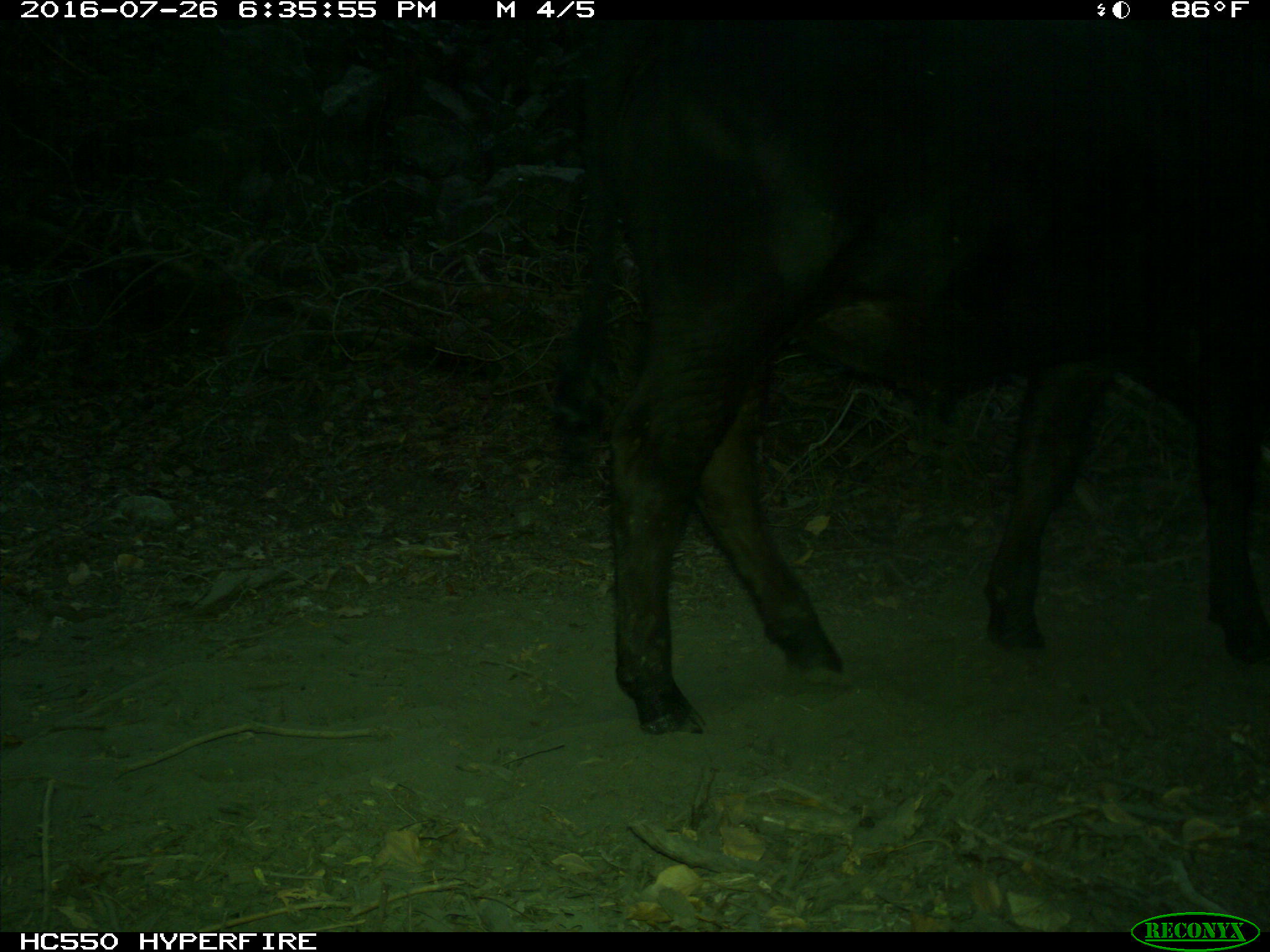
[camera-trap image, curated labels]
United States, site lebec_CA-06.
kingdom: Animalia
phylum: Chordata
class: Mammalia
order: Artiodactyla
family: Bovidae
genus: Bos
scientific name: Bos taurus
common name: domestic cow